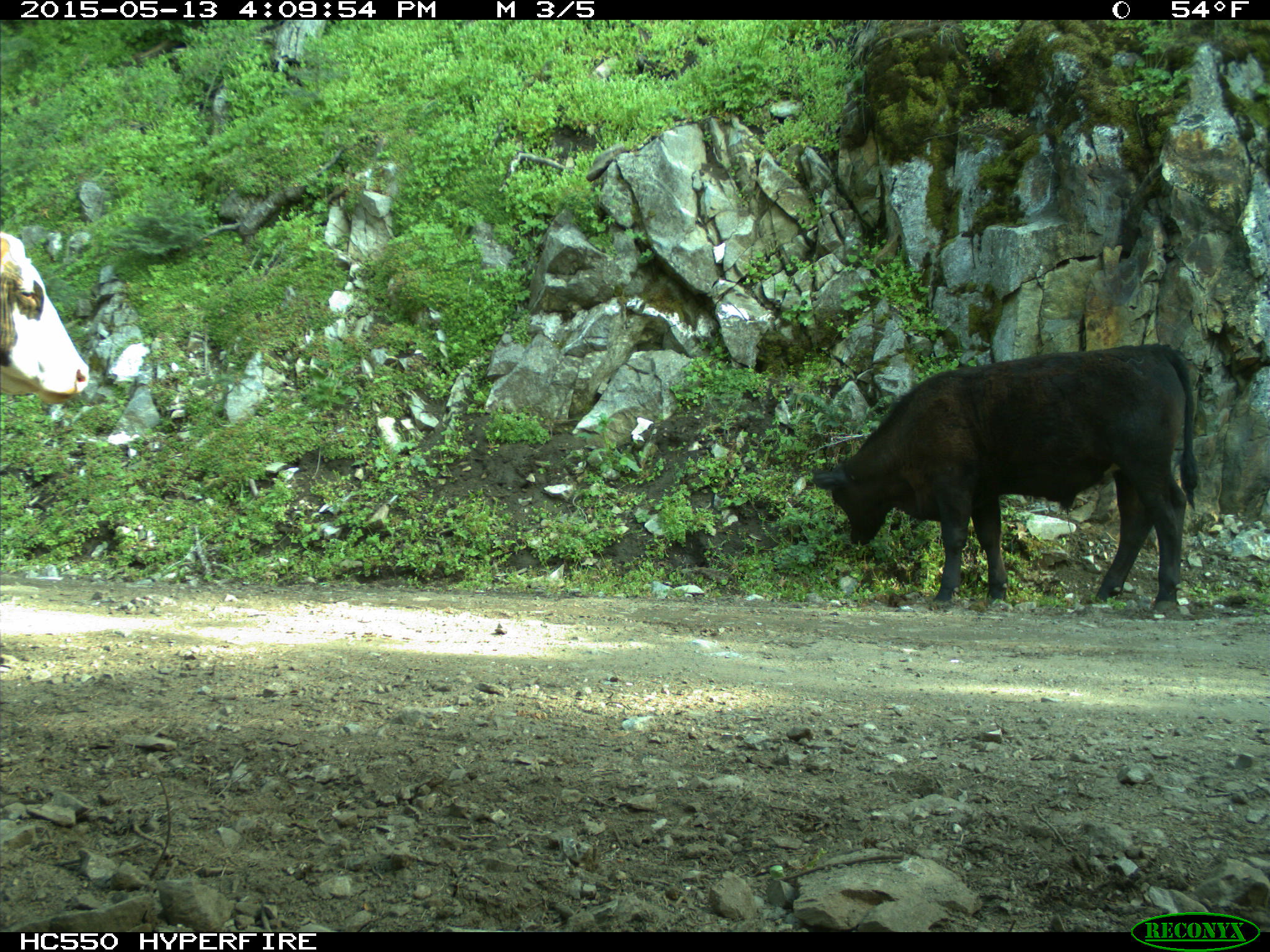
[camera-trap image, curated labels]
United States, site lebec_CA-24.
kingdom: Animalia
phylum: Chordata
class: Mammalia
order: Artiodactyla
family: Bovidae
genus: Bos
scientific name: Bos taurus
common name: domestic cow